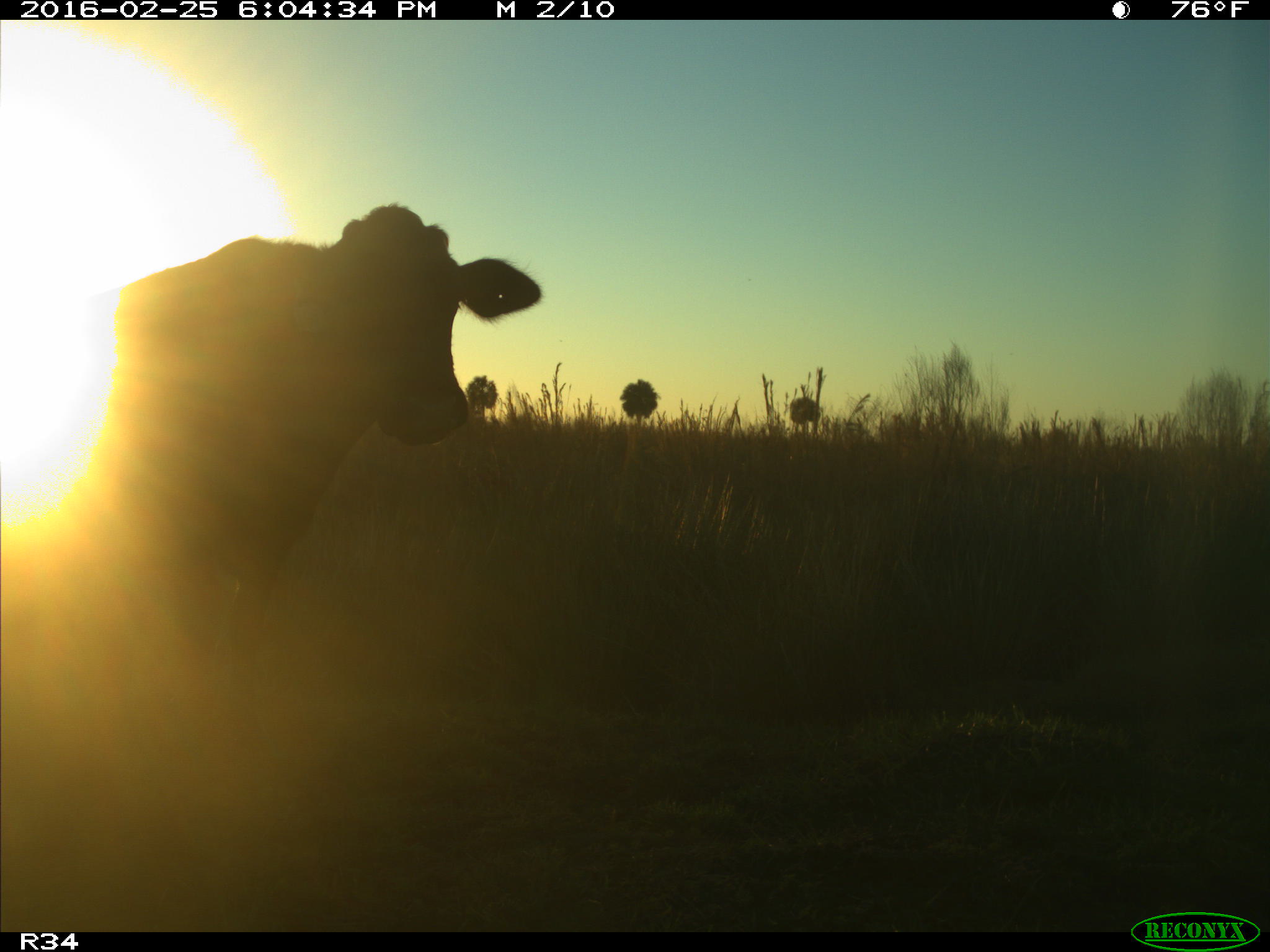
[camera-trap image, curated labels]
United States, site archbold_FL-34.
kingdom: Animalia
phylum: Chordata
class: Mammalia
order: Artiodactyla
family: Bovidae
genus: Bos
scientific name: Bos taurus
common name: domestic cow